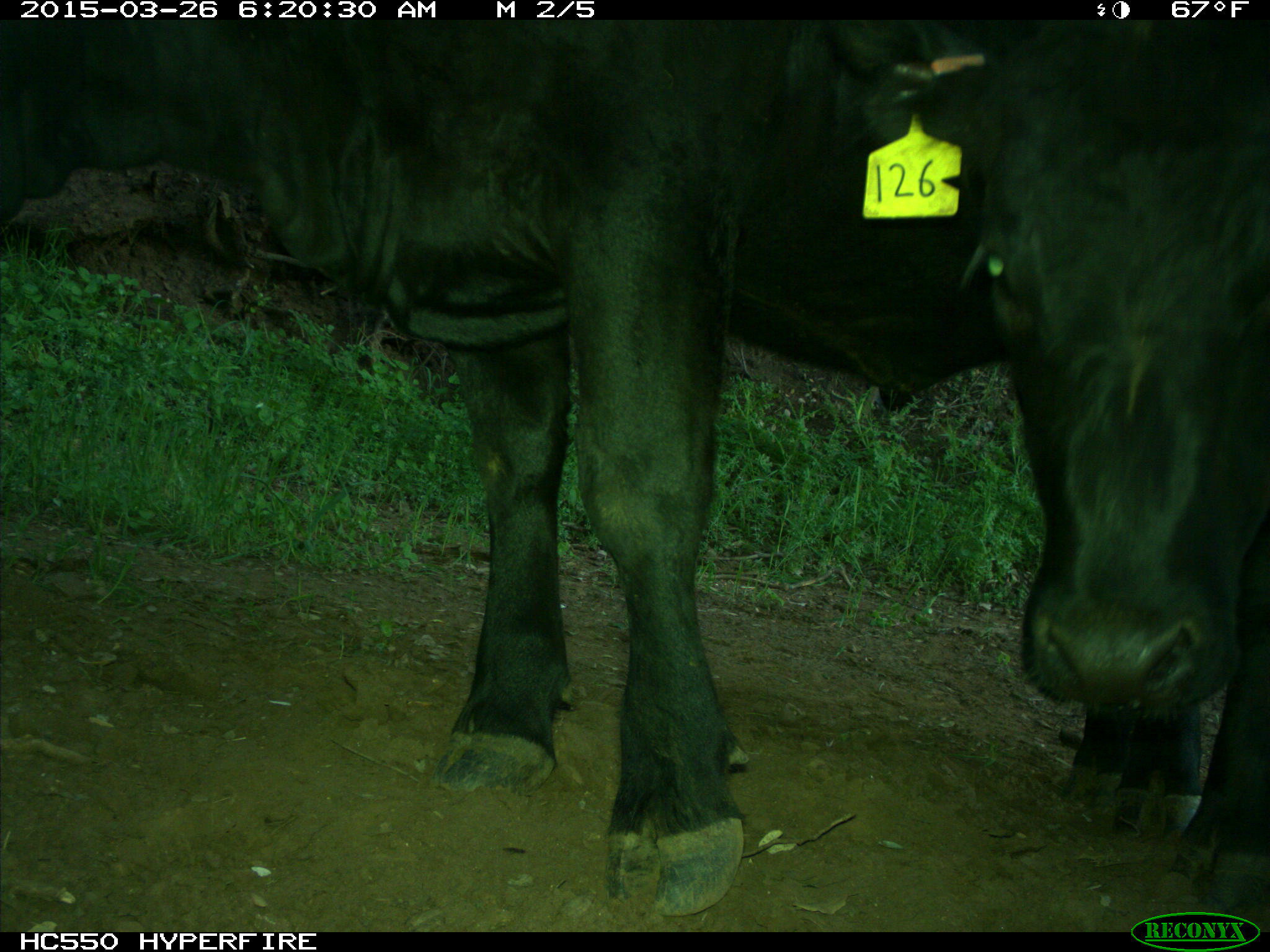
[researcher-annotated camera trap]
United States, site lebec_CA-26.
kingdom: Animalia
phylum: Chordata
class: Mammalia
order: Artiodactyla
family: Bovidae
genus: Bos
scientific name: Bos taurus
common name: domestic cow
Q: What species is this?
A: Bos taurus (domestic cow).